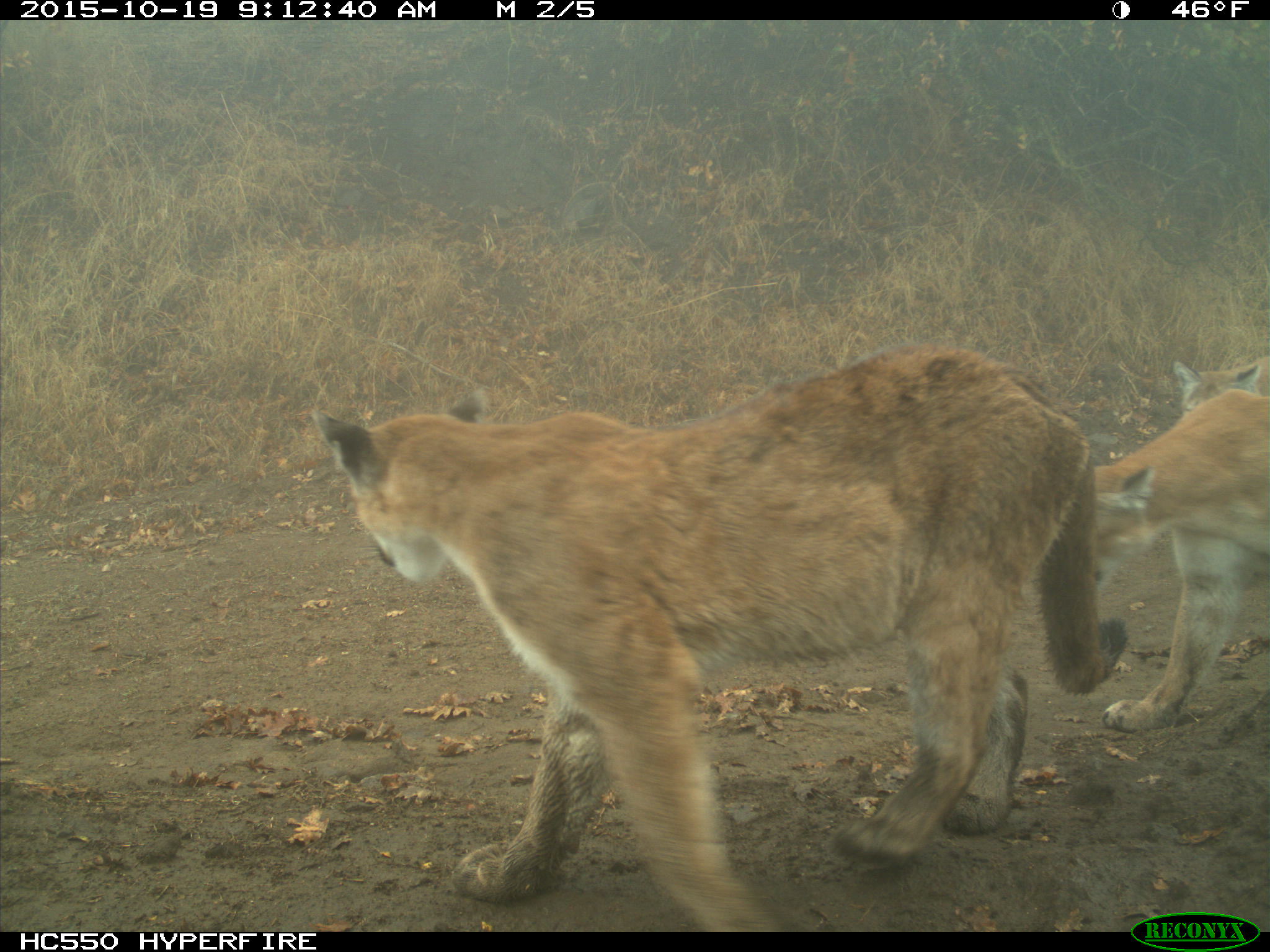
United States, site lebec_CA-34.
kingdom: Animalia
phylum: Chordata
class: Mammalia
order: Carnivora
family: Felidae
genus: Puma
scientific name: Puma concolor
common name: mountain lion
Puma concolor (mountain lion).